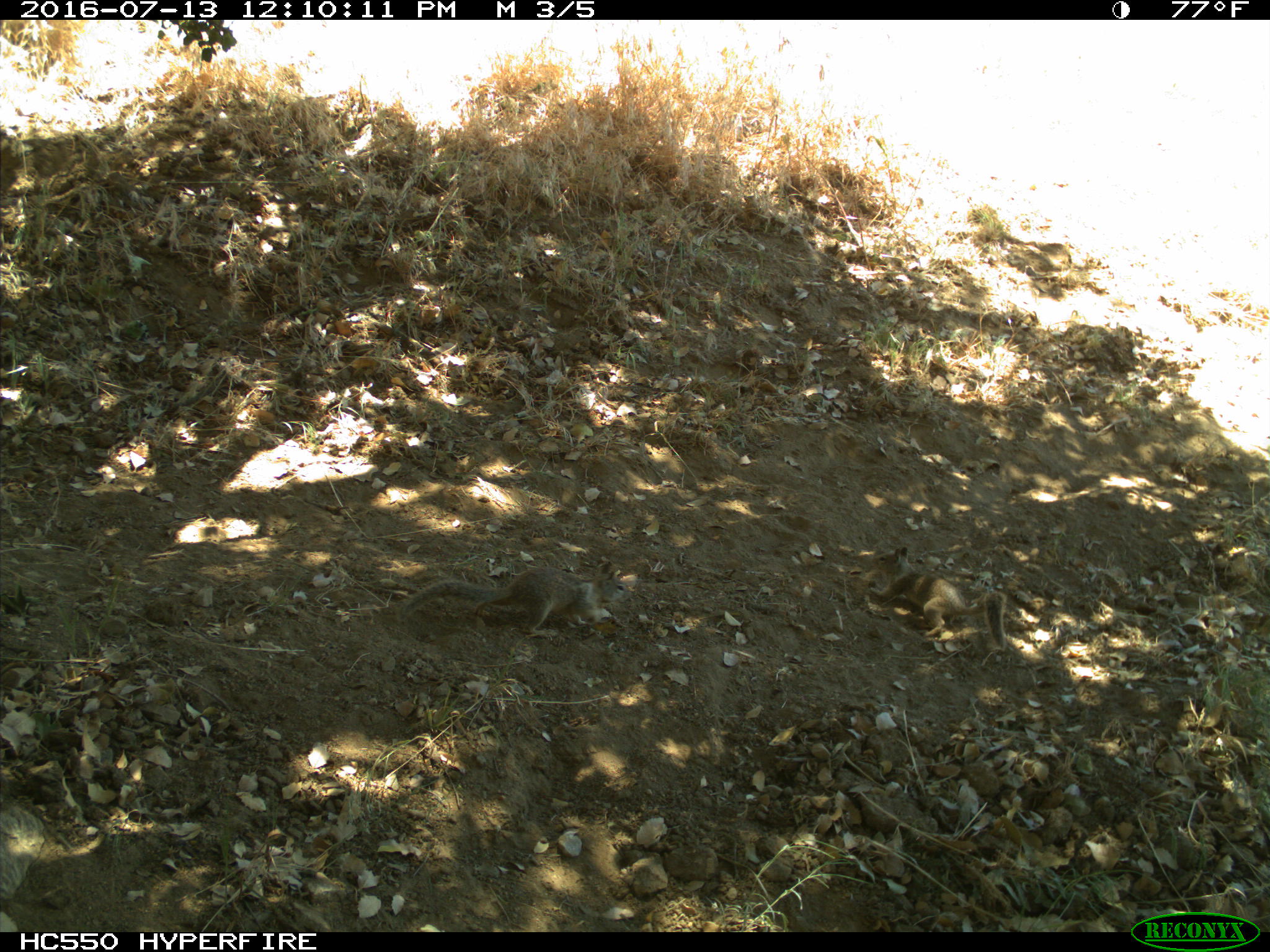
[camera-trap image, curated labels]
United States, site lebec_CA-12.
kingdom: Animalia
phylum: Chordata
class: Mammalia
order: Rodentia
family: Sciuridae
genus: Otospermophilus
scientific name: Otospermophilus beecheyi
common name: california ground squirrel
Otospermophilus beecheyi (california ground squirrel).